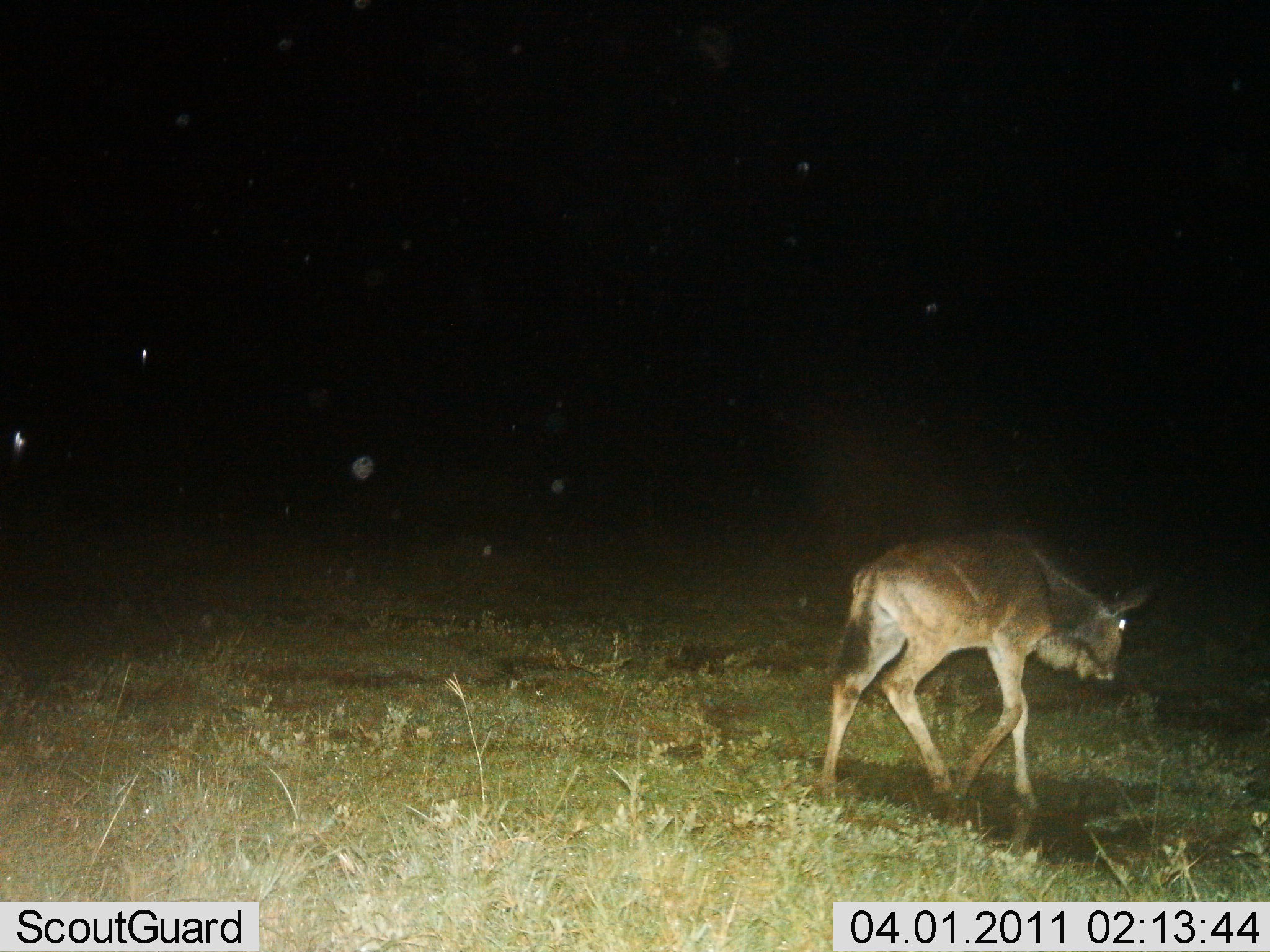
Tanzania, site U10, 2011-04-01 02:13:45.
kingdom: Animalia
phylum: Chordata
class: Mammalia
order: Artiodactyla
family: Bovidae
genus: Connochaetes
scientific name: Connochaetes taurinus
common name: blue wildebeest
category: wildebeest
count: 1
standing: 8%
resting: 0%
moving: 100%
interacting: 0%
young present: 42%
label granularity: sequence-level